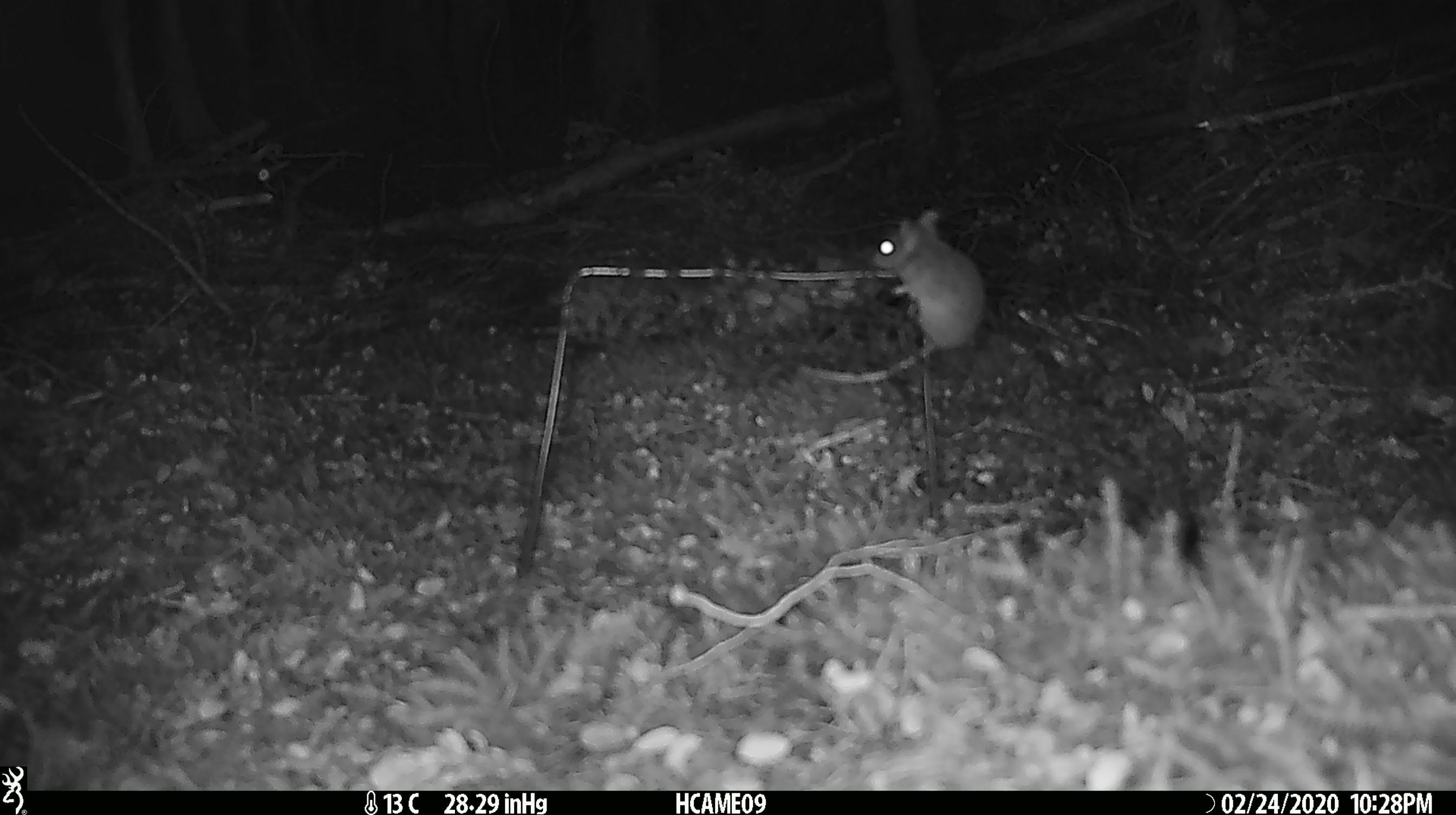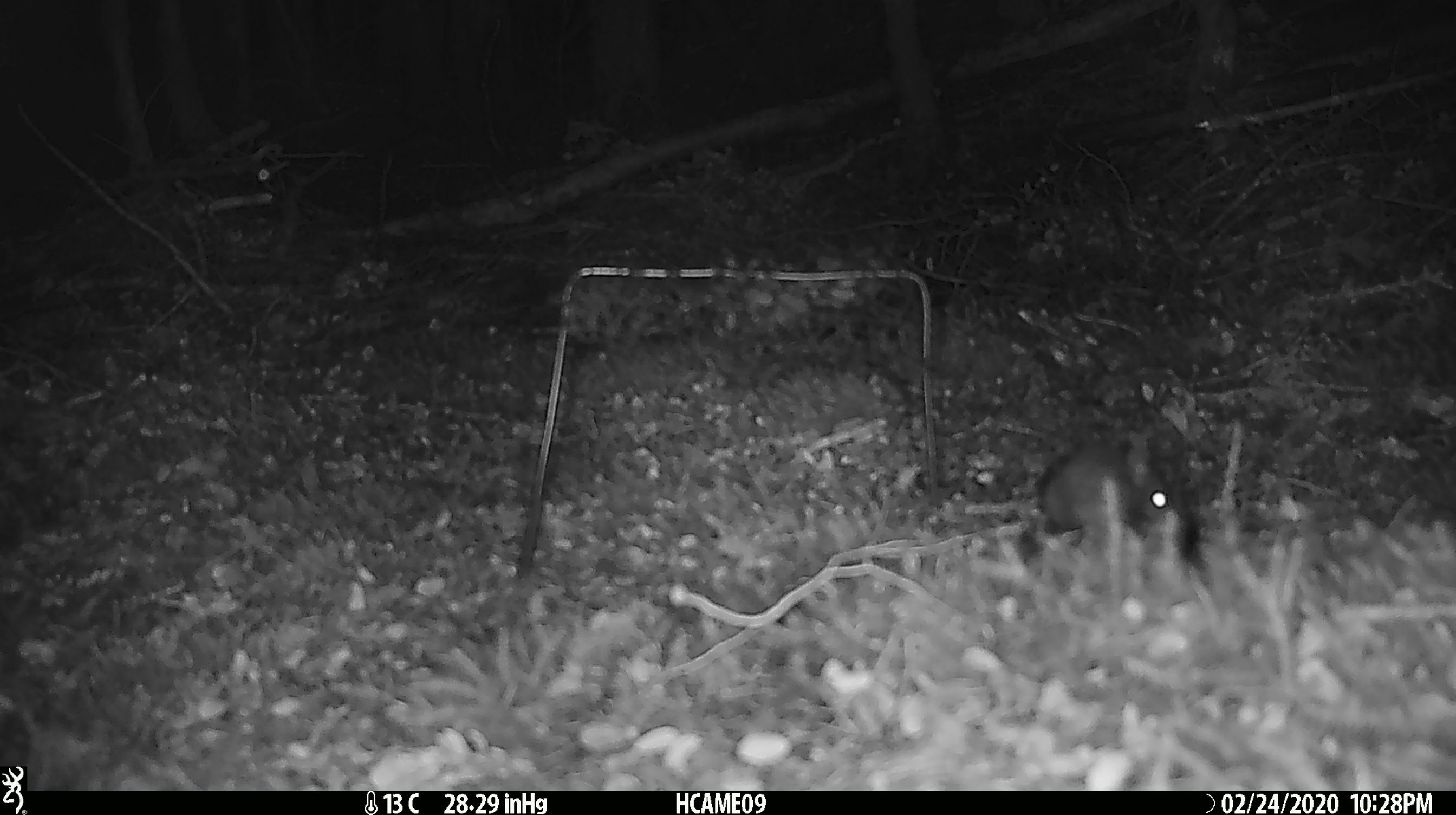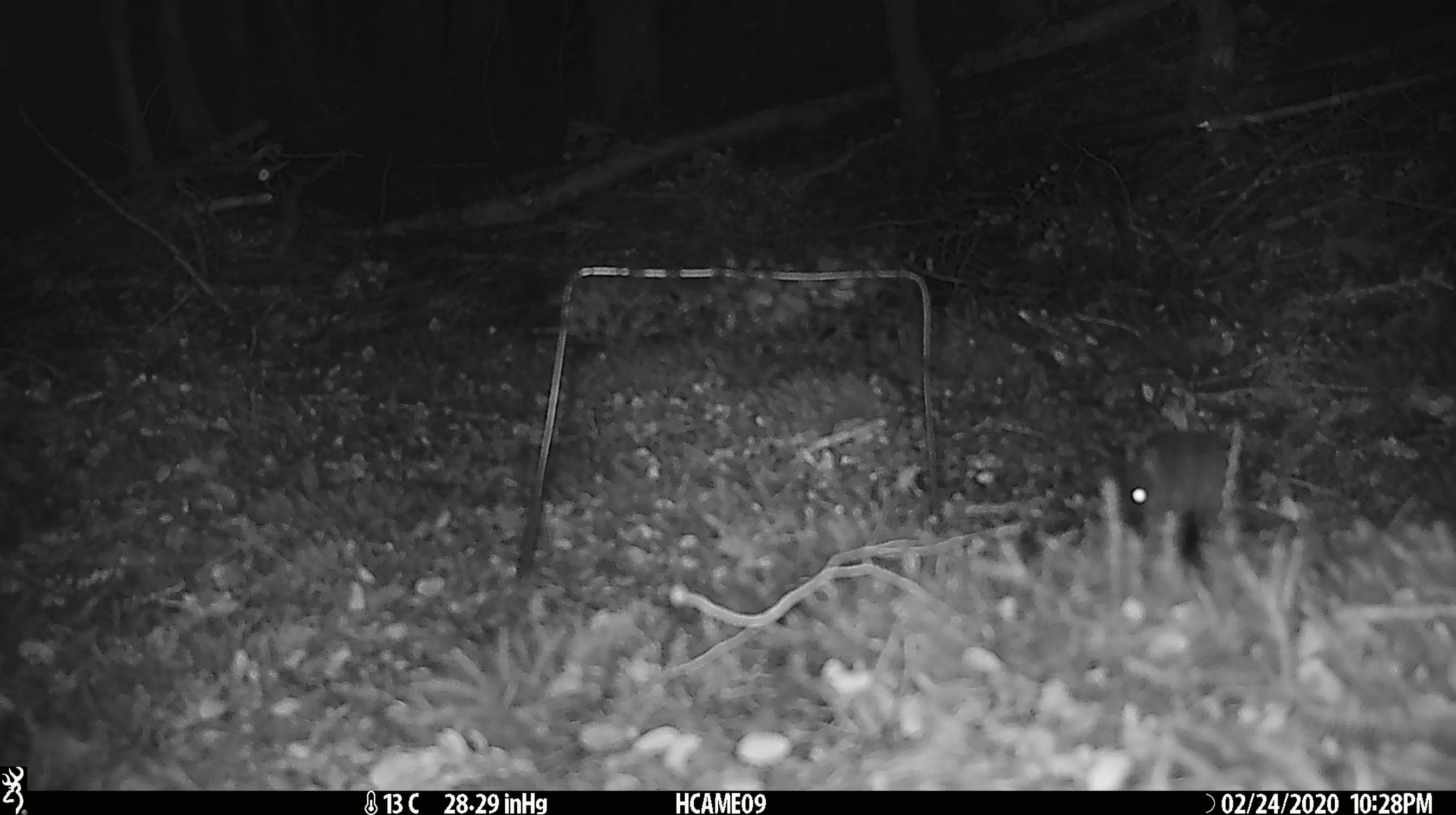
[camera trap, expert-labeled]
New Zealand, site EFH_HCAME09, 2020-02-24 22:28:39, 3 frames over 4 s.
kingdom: Animalia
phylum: Chordata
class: Mammalia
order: Rodentia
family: Muridae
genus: Mus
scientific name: Mus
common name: mouse